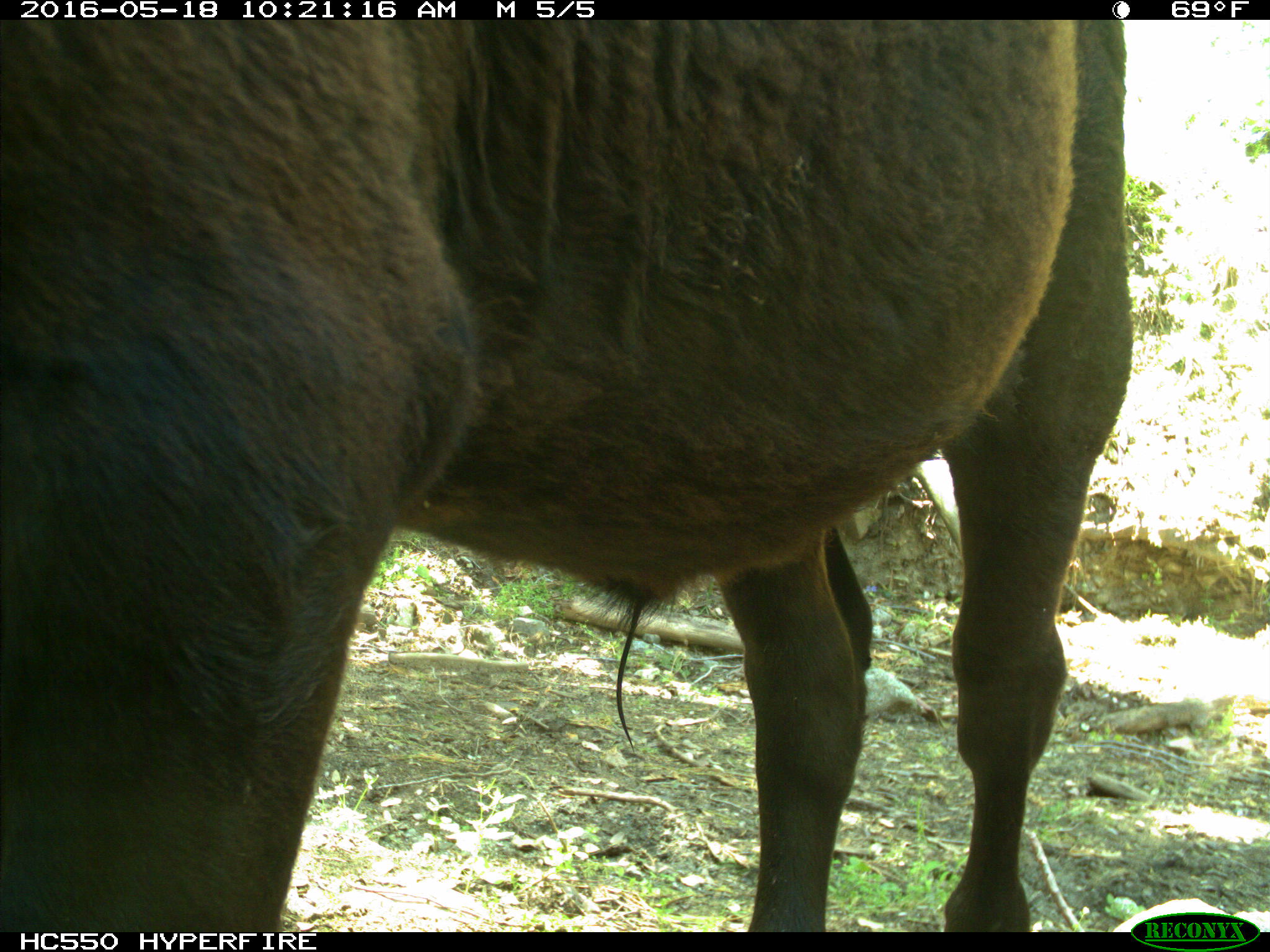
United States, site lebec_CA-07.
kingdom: Animalia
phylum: Chordata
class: Mammalia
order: Artiodactyla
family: Bovidae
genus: Bos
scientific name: Bos taurus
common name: domestic cow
Bos taurus (domestic cow).